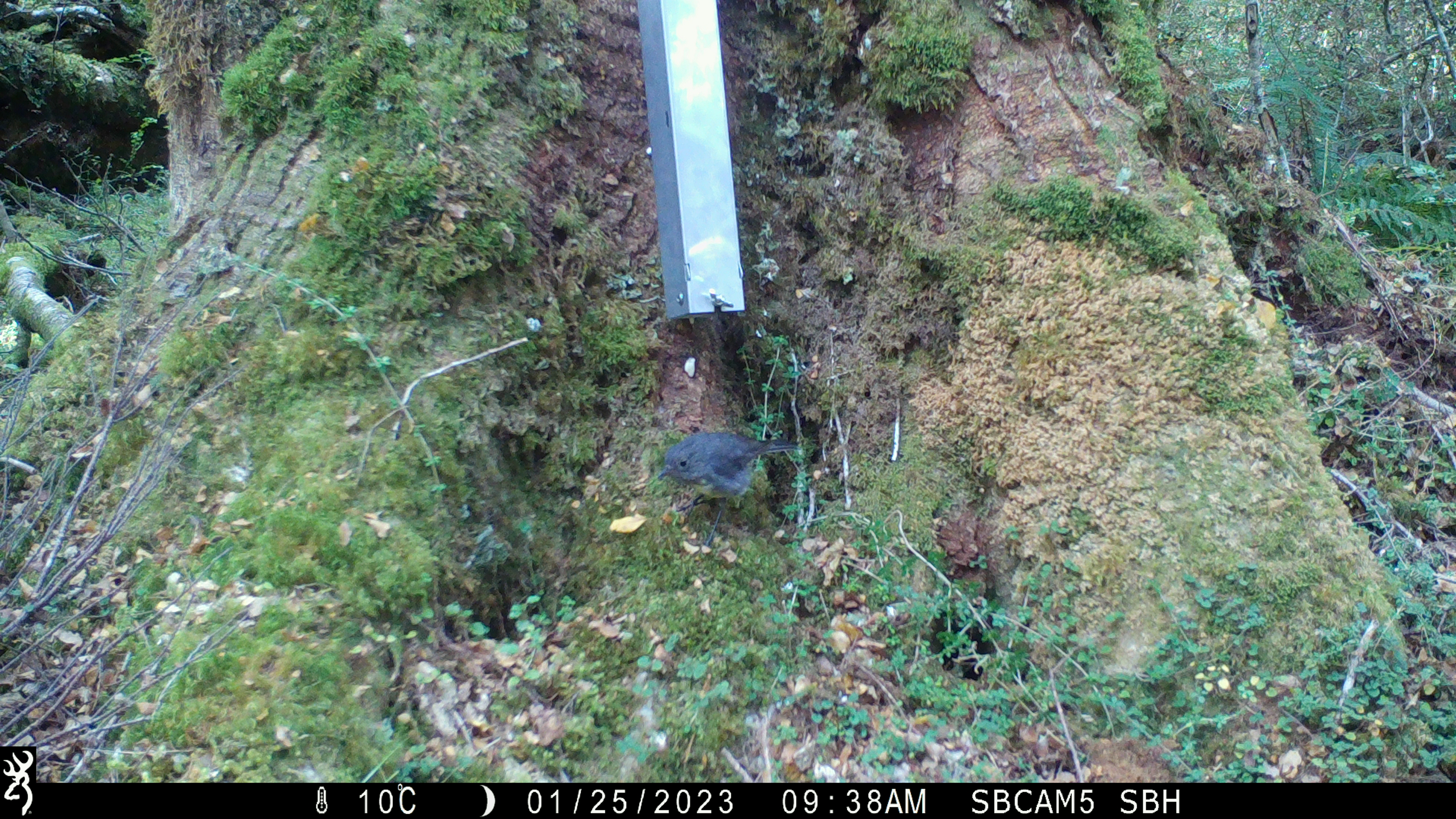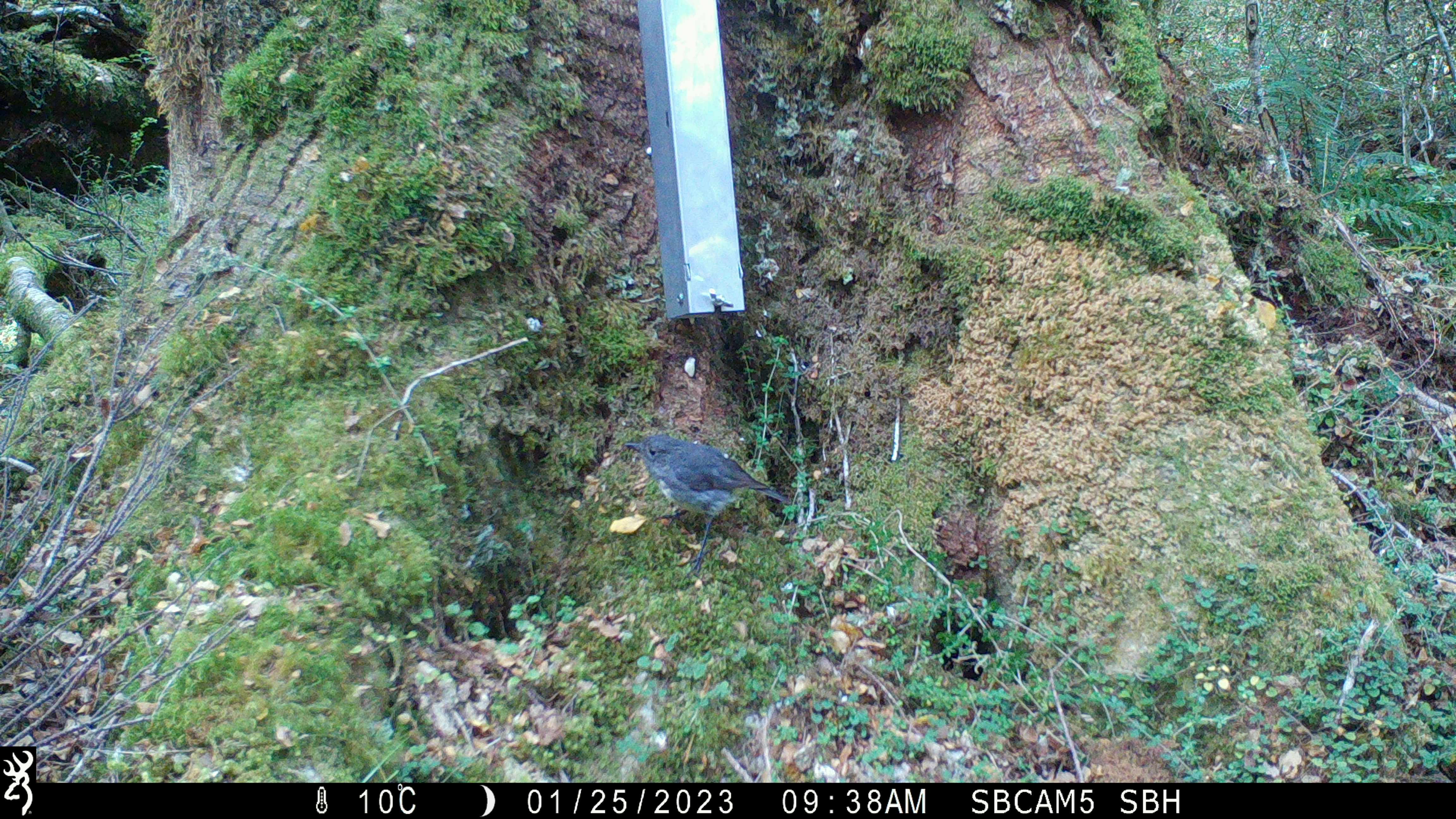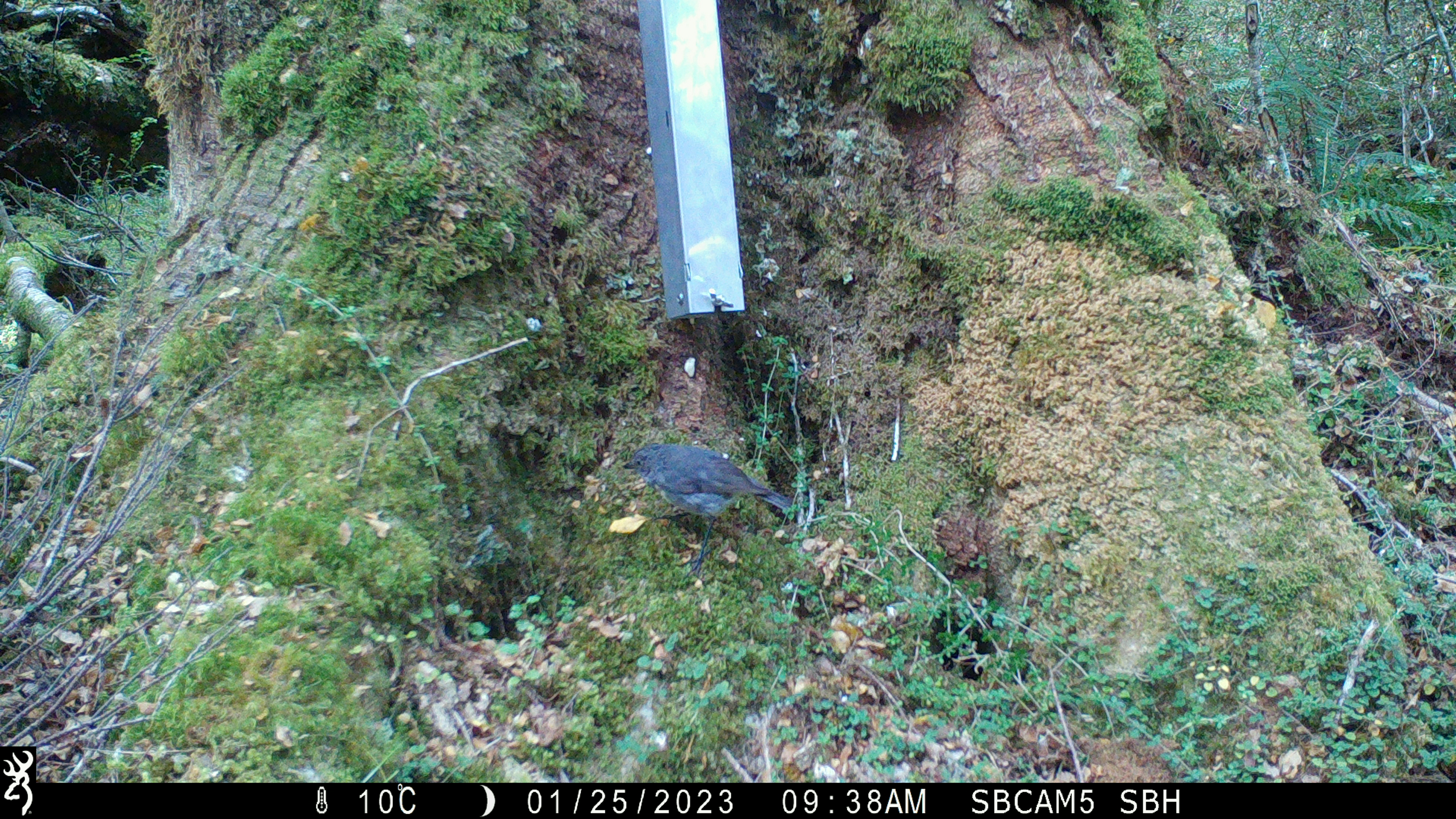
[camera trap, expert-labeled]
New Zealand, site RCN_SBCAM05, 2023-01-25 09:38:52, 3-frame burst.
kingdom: Animalia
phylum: Chordata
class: Aves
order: Passeriformes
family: Petroicidae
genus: Petroica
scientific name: Petroica australis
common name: new zealand robin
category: robin